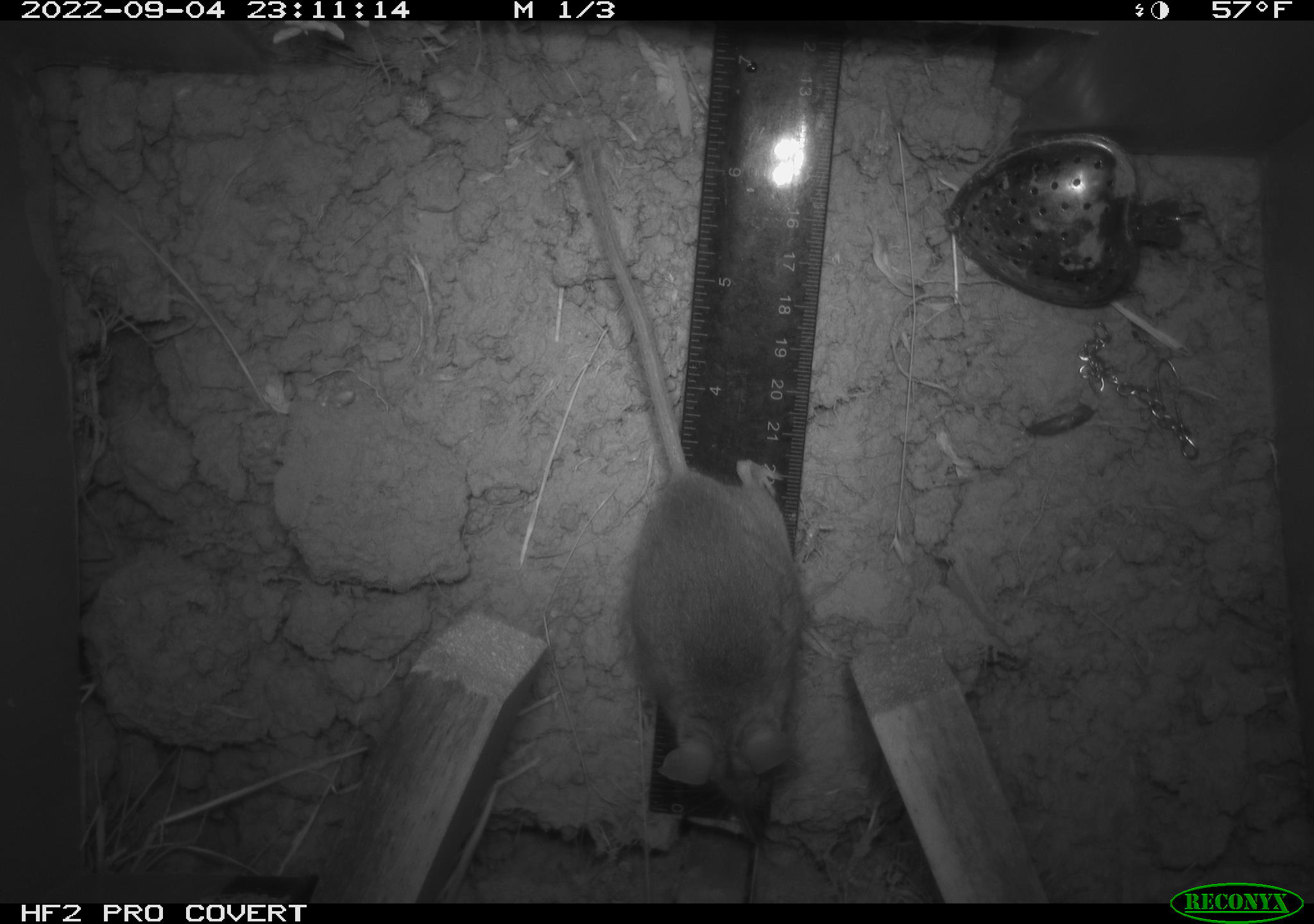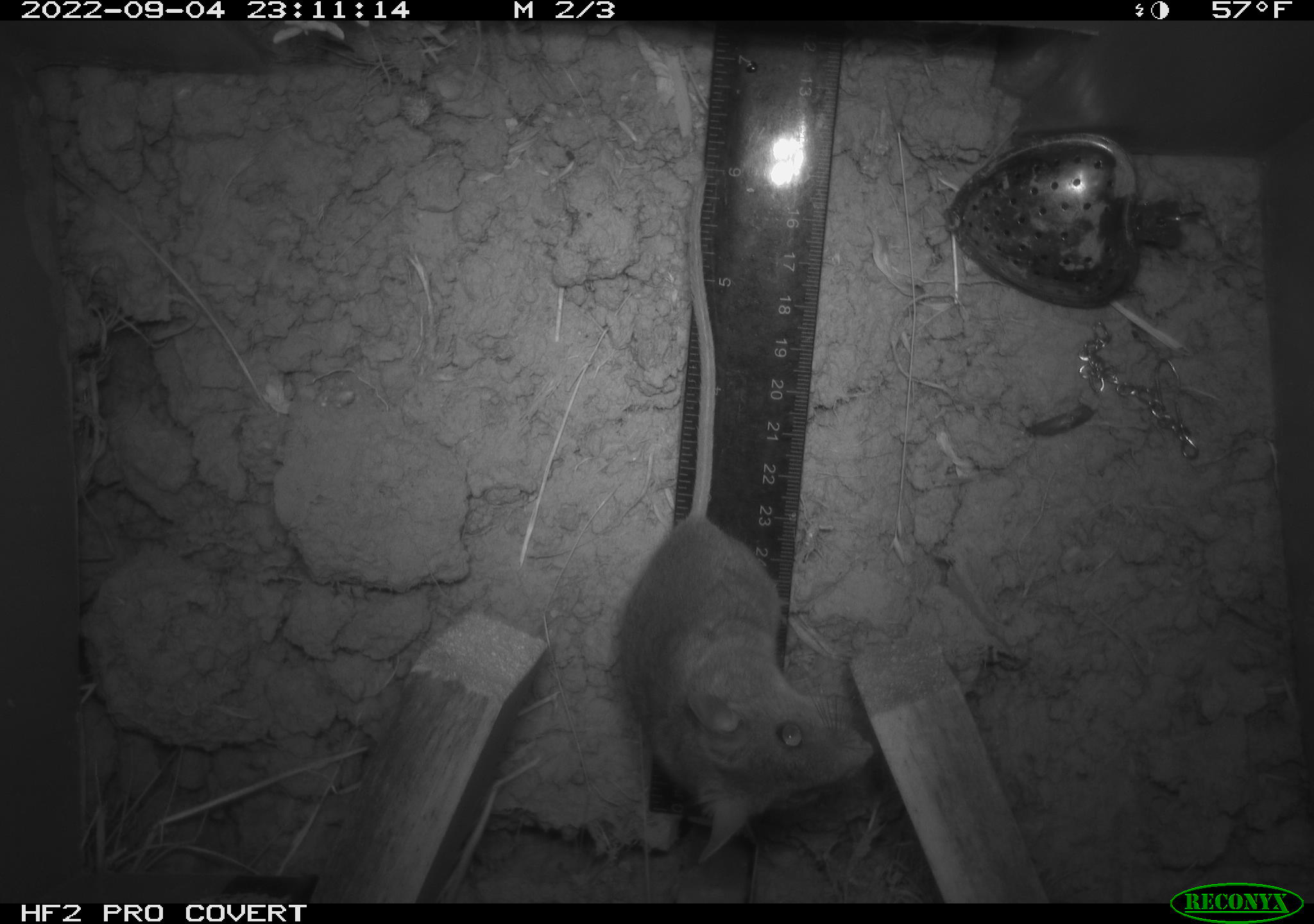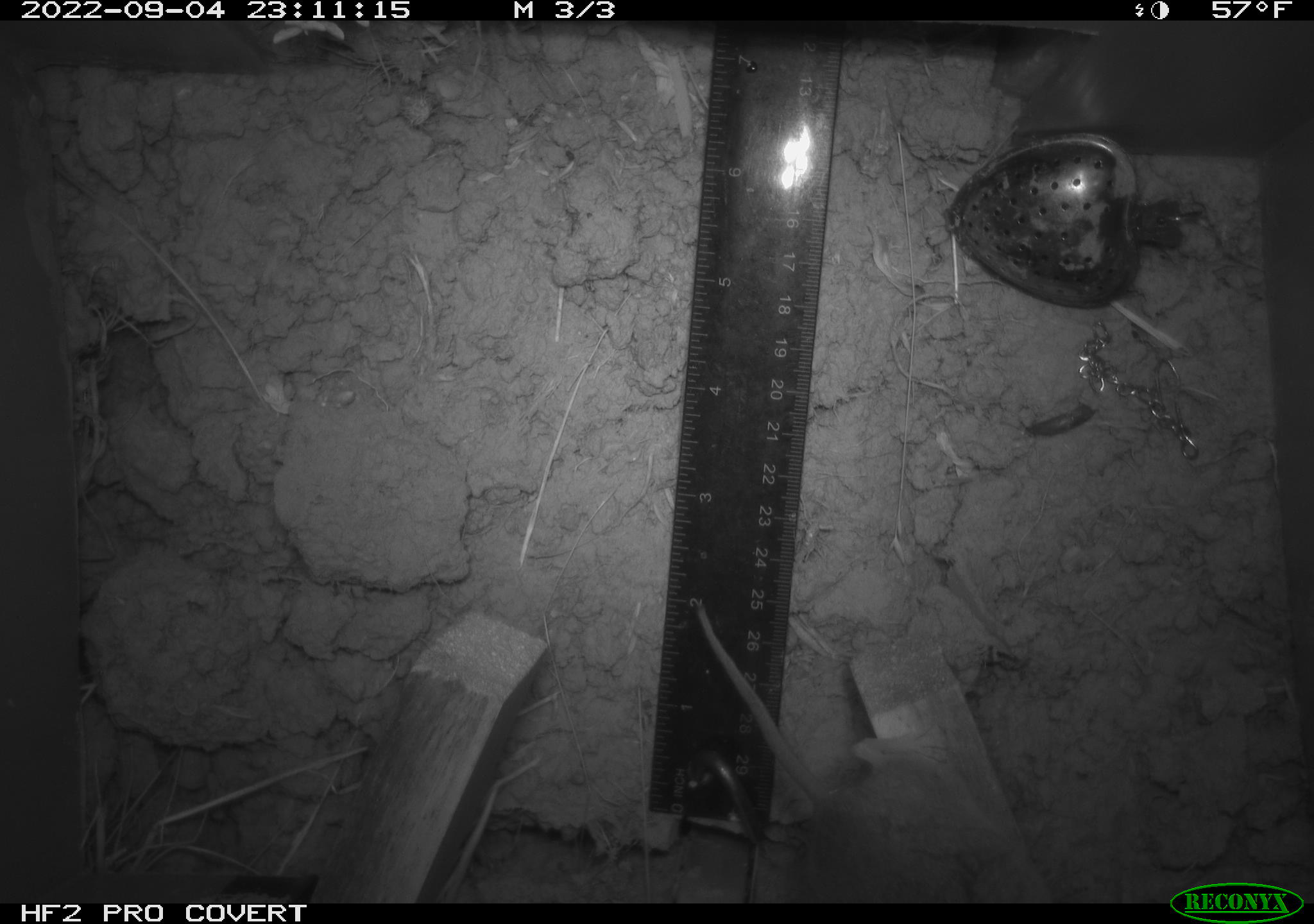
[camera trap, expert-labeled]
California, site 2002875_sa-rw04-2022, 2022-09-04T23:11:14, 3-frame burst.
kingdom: Animalia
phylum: Chordata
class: Mammalia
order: Rodentia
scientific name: Rodentia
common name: mouse species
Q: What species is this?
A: Mouse species (Rodentia).